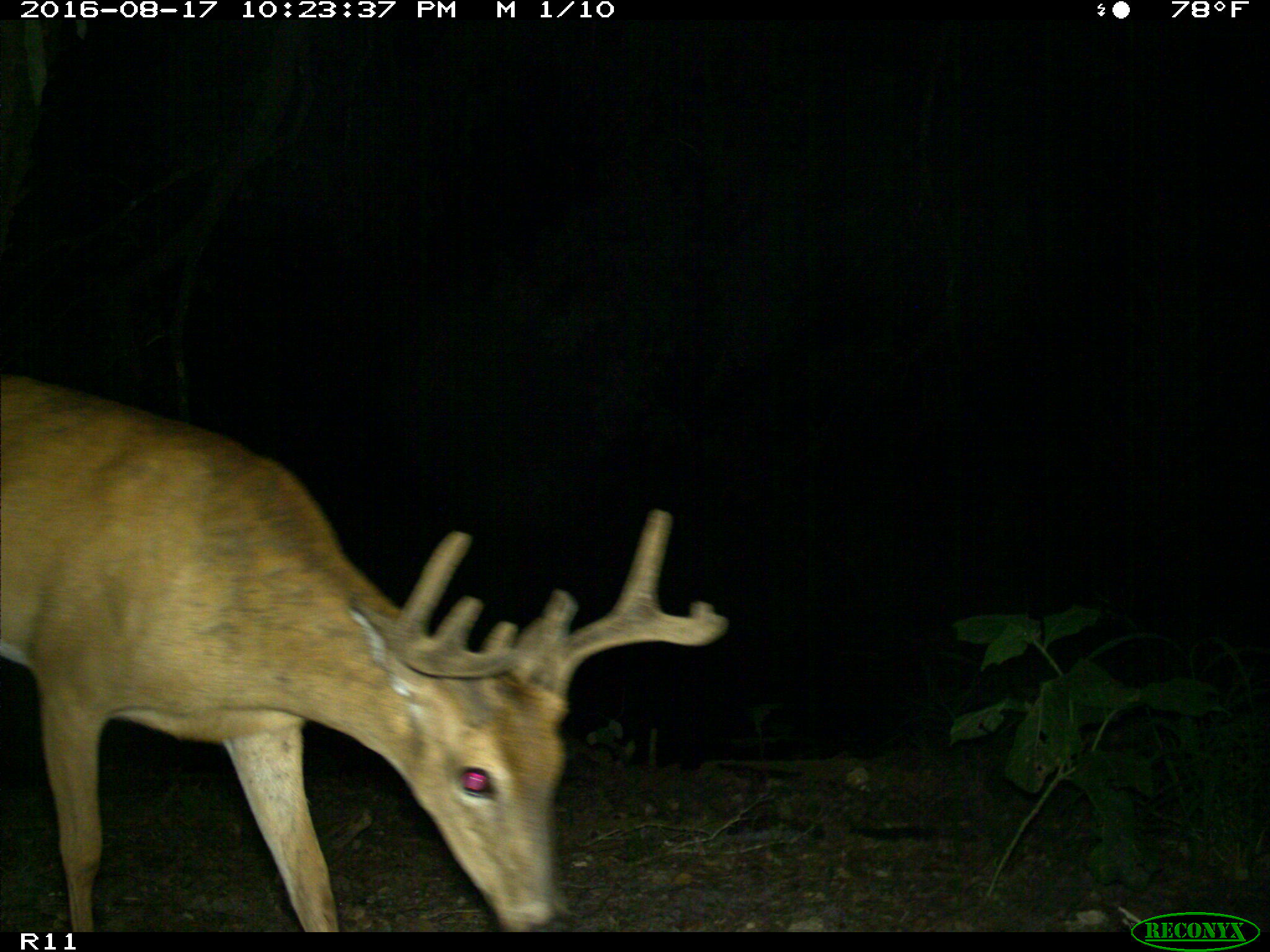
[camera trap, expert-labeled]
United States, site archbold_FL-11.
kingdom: Animalia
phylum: Chordata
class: Mammalia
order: Artiodactyla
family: Cervidae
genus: Odocoileus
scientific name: Odocoileus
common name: deer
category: unidentified deer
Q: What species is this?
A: Unidentified deer (deer) (Odocoileus).